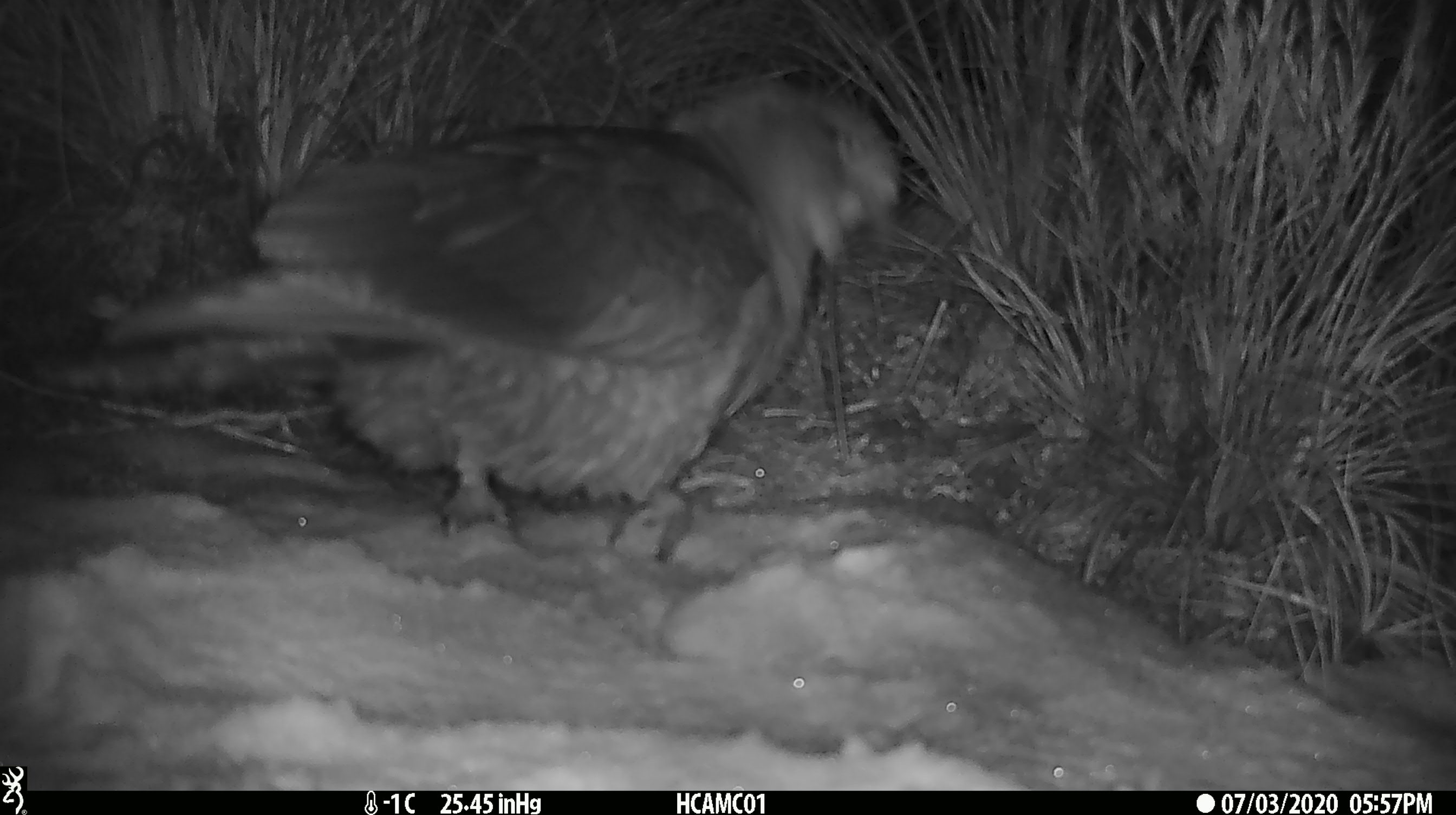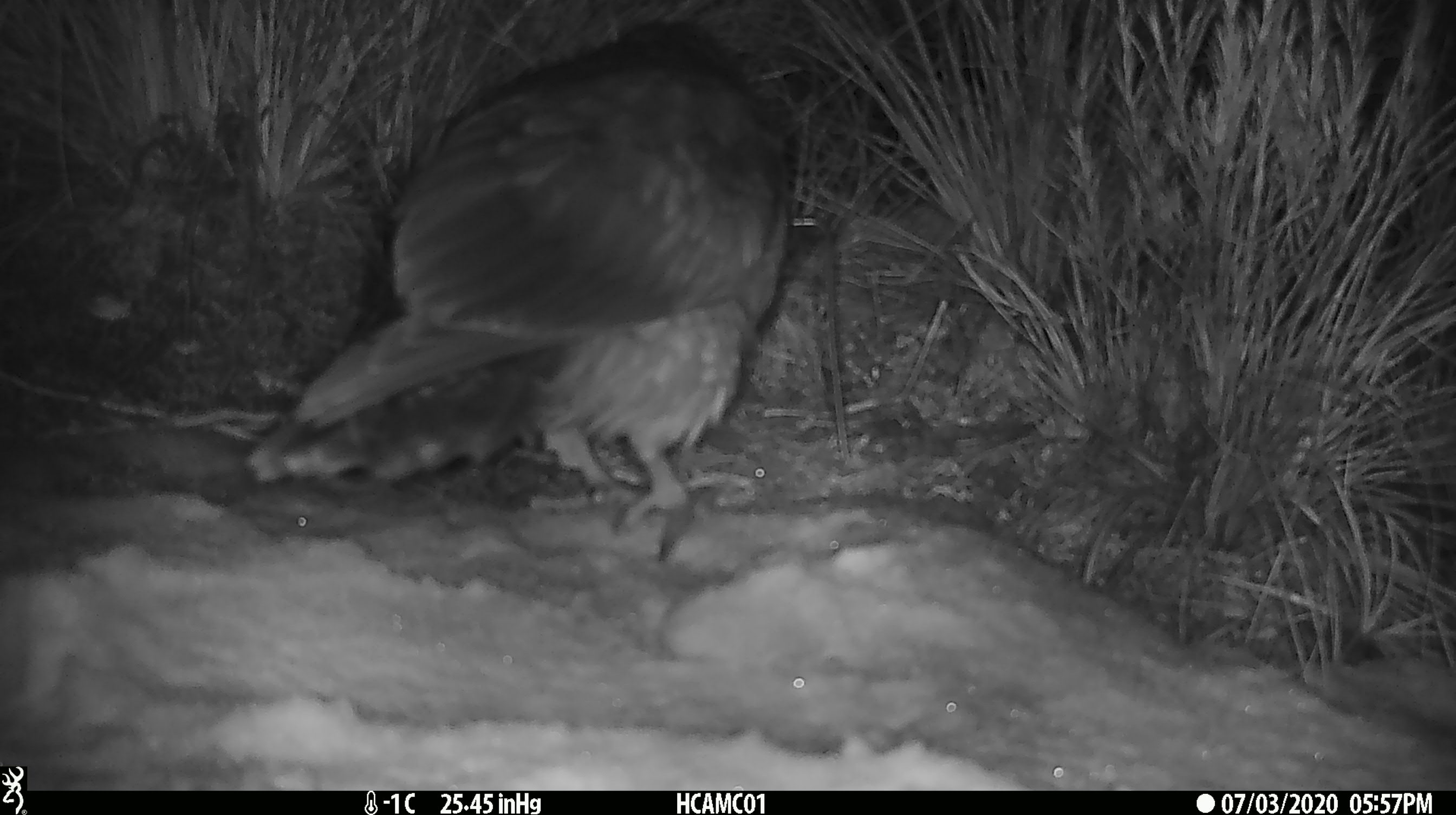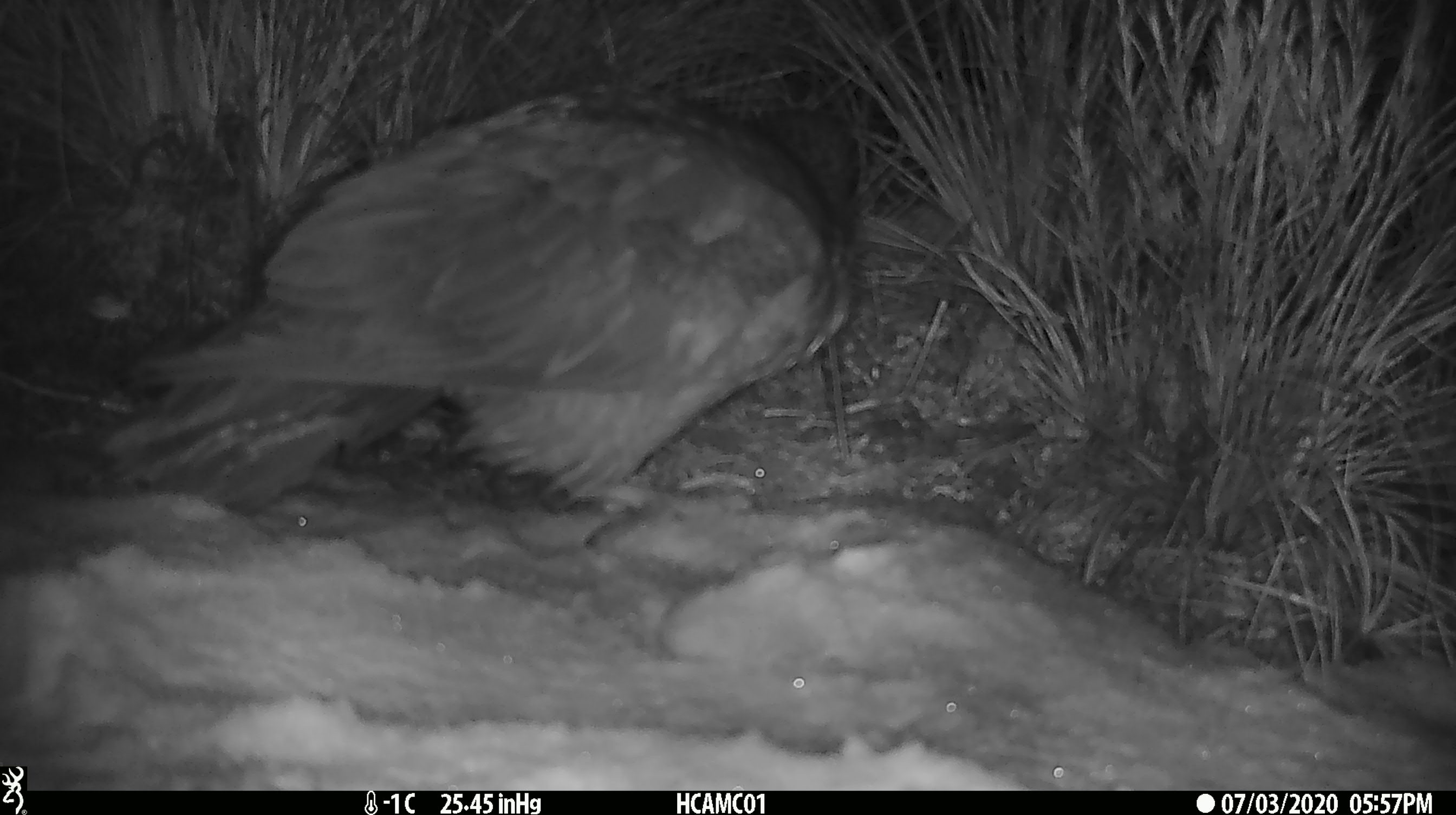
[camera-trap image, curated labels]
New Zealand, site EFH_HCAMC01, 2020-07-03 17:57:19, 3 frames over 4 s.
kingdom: Animalia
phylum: Chordata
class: Aves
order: Psittaciformes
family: Strigopidae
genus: Nestor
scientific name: Nestor notabilis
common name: kea